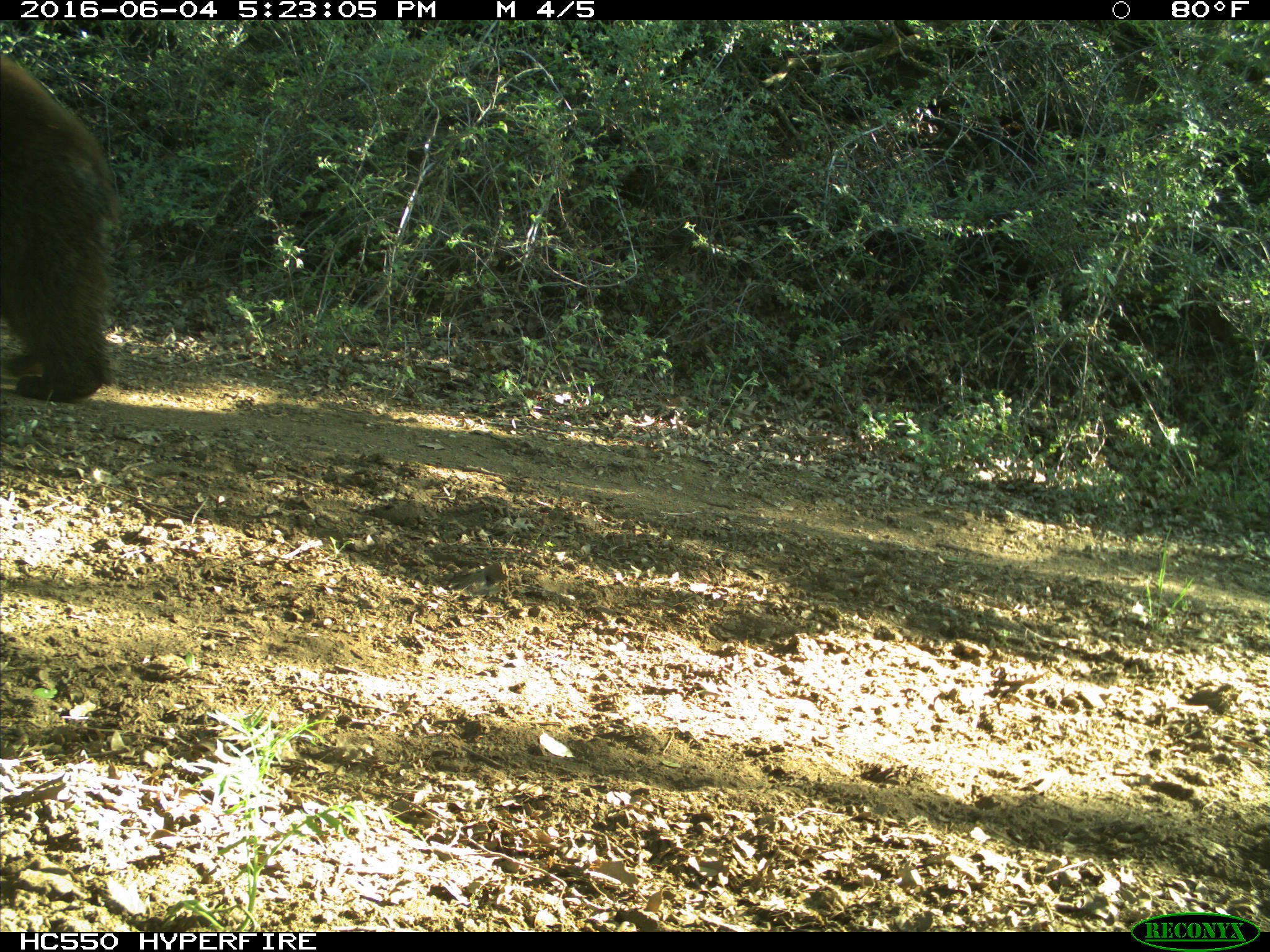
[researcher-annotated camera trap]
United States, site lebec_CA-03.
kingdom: Animalia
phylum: Chordata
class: Mammalia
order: Carnivora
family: Ursidae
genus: Ursus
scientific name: Ursus americanus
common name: american black bear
Ursus americanus (american black bear).